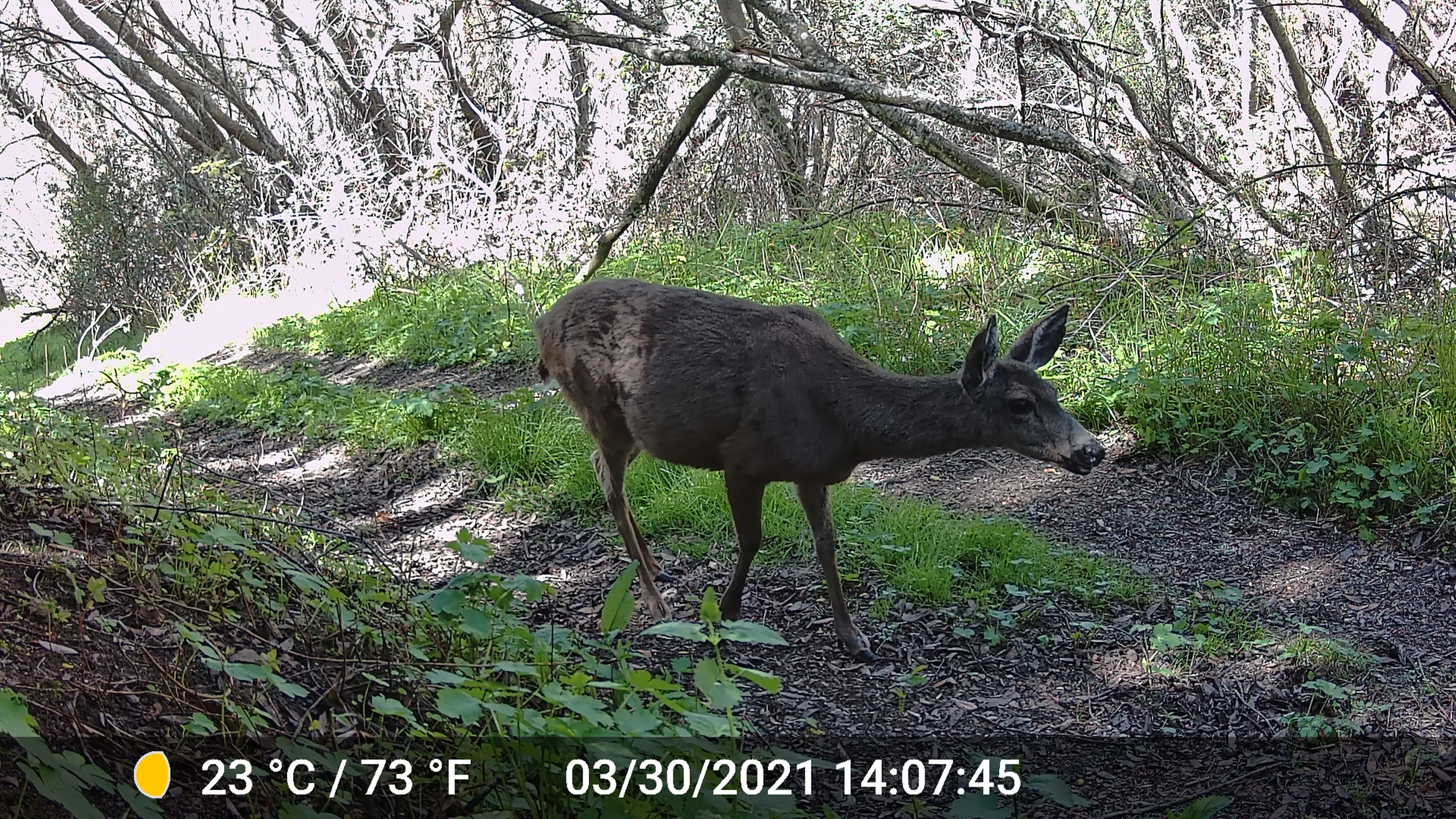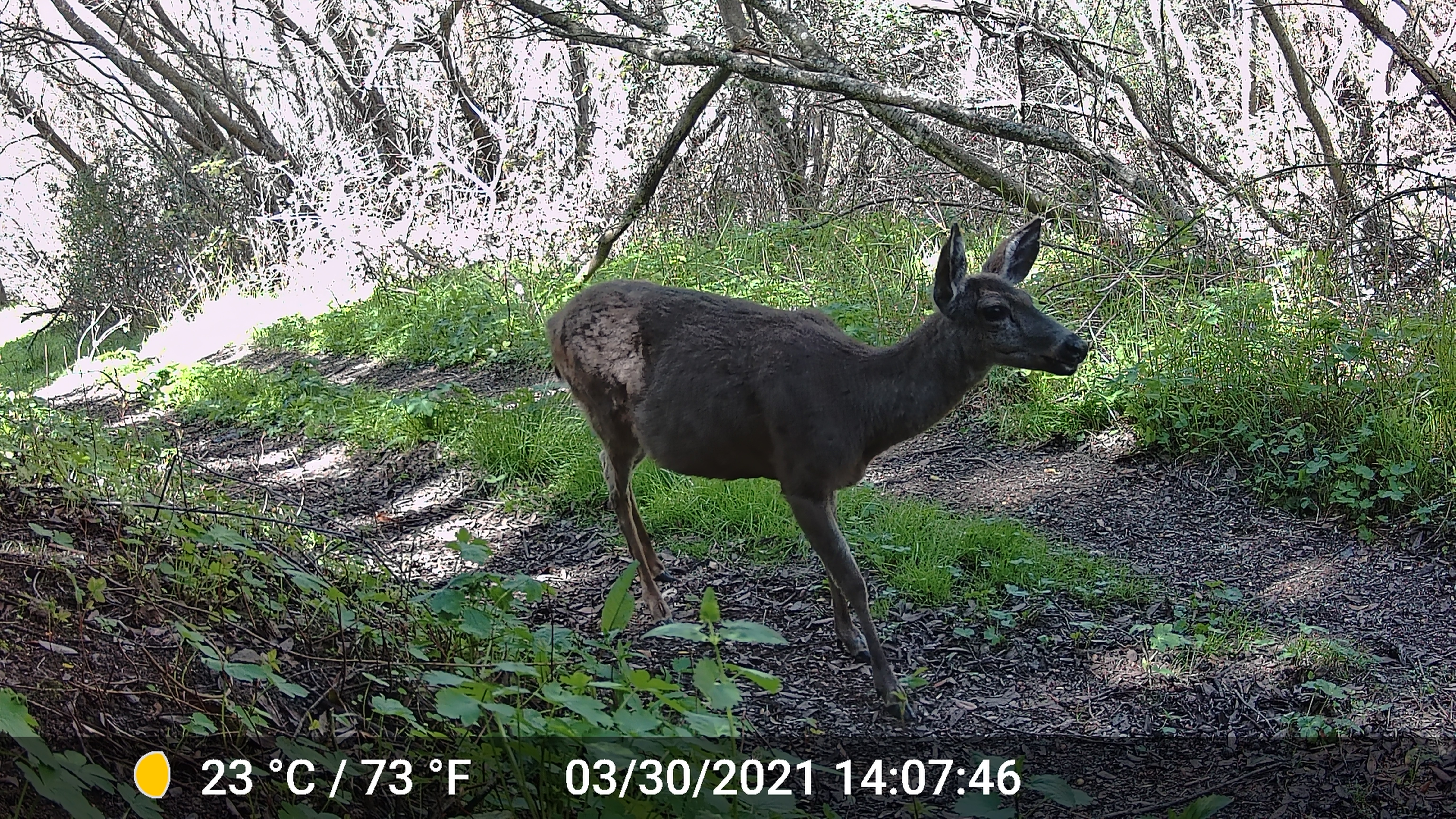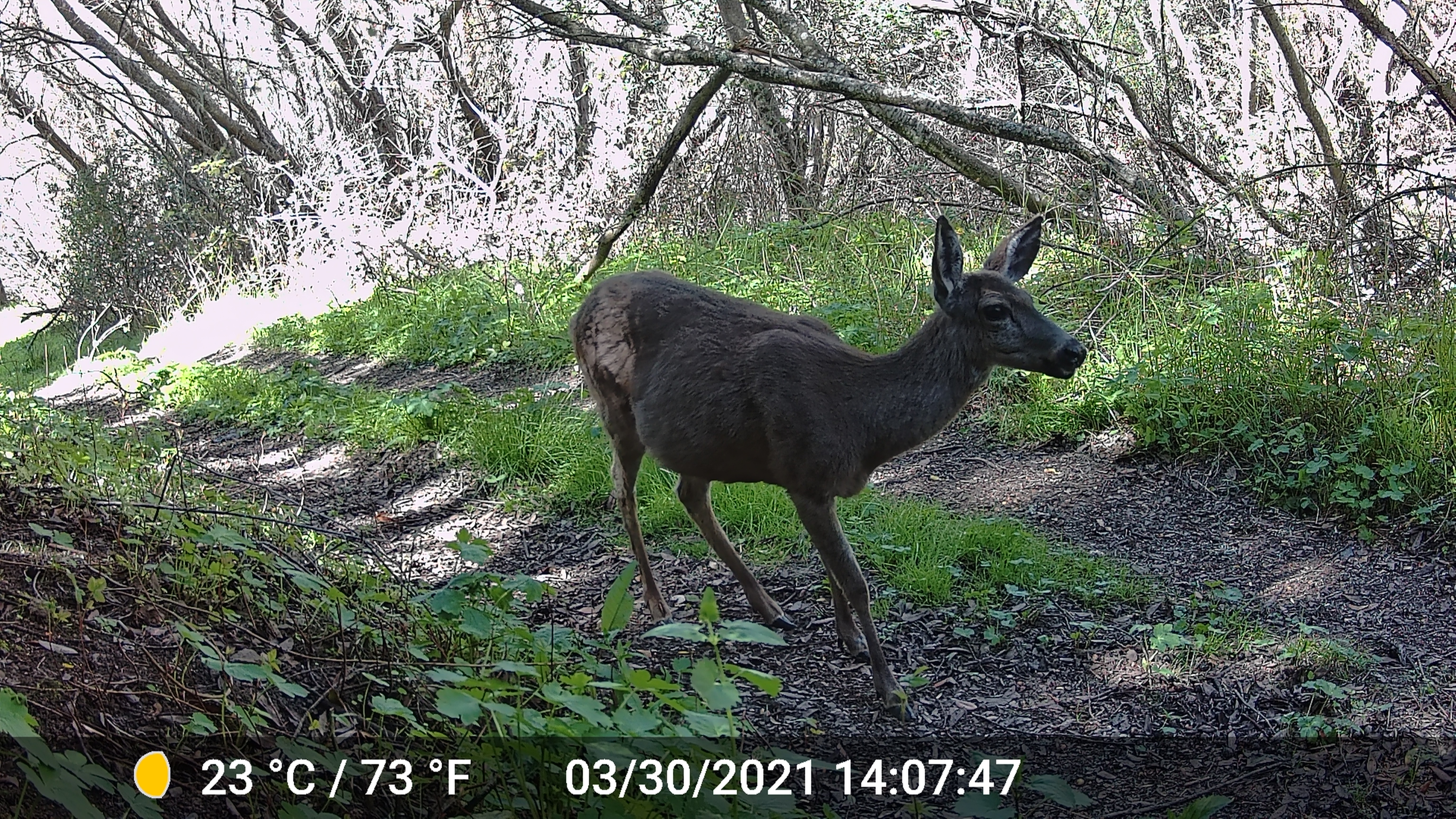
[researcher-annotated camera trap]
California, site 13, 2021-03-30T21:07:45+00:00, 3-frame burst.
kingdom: Animalia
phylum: Chordata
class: Mammalia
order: Artiodactyla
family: Cervidae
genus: Odocoileus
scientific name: Odocoileus hemionus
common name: mule deer